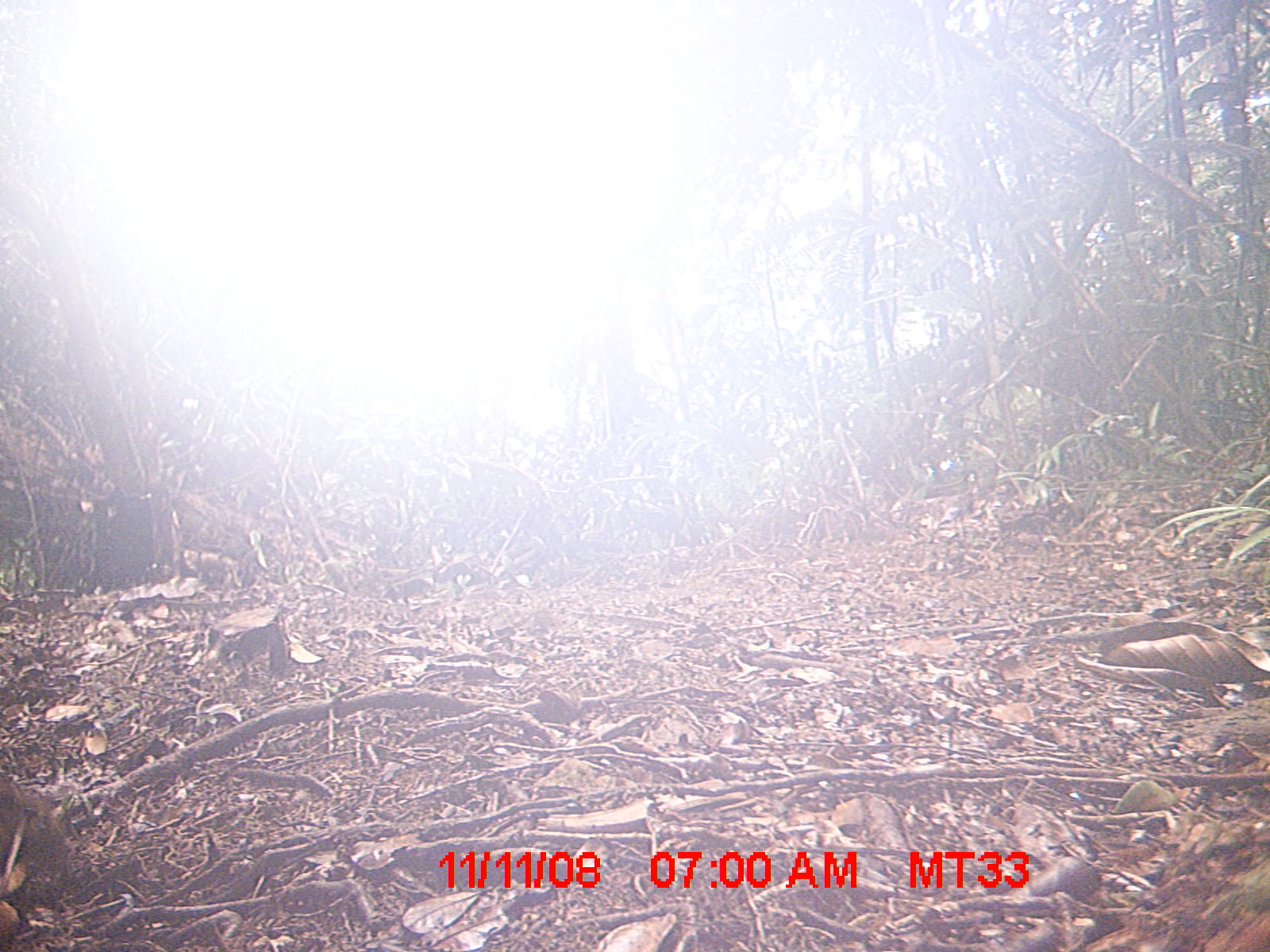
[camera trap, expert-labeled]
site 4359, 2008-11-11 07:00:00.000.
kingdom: Animalia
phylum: Chordata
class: Mammalia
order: Rodentia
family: Nesomyidae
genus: Nesomys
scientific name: Nesomys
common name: nesomys rodents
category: nesomys sp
Nesomys sp (nesomys rodents) (Nesomys), count 1.